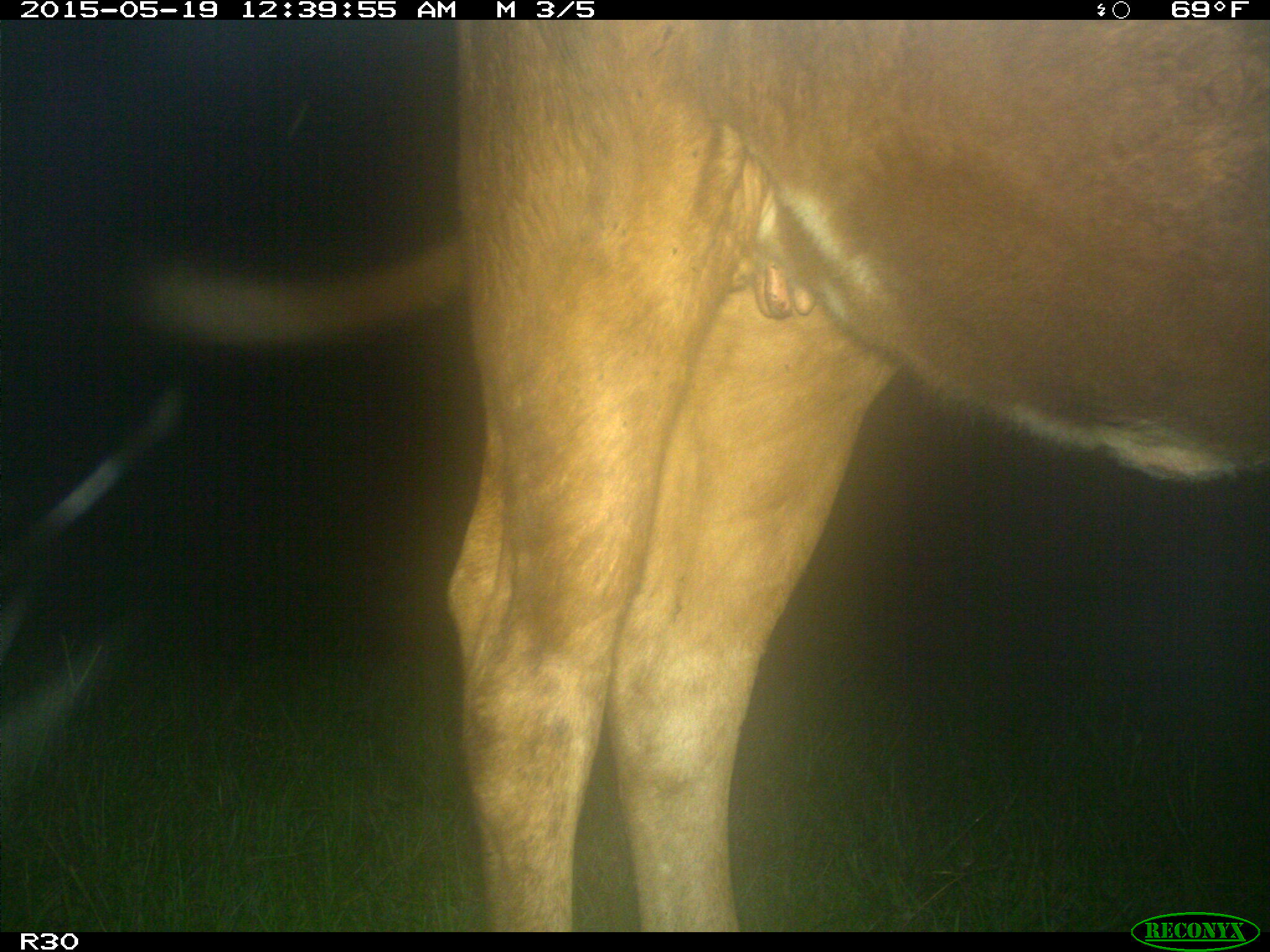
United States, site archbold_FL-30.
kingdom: Animalia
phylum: Chordata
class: Mammalia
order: Artiodactyla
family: Bovidae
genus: Bos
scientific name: Bos taurus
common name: domestic cow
Bos taurus (domestic cow).